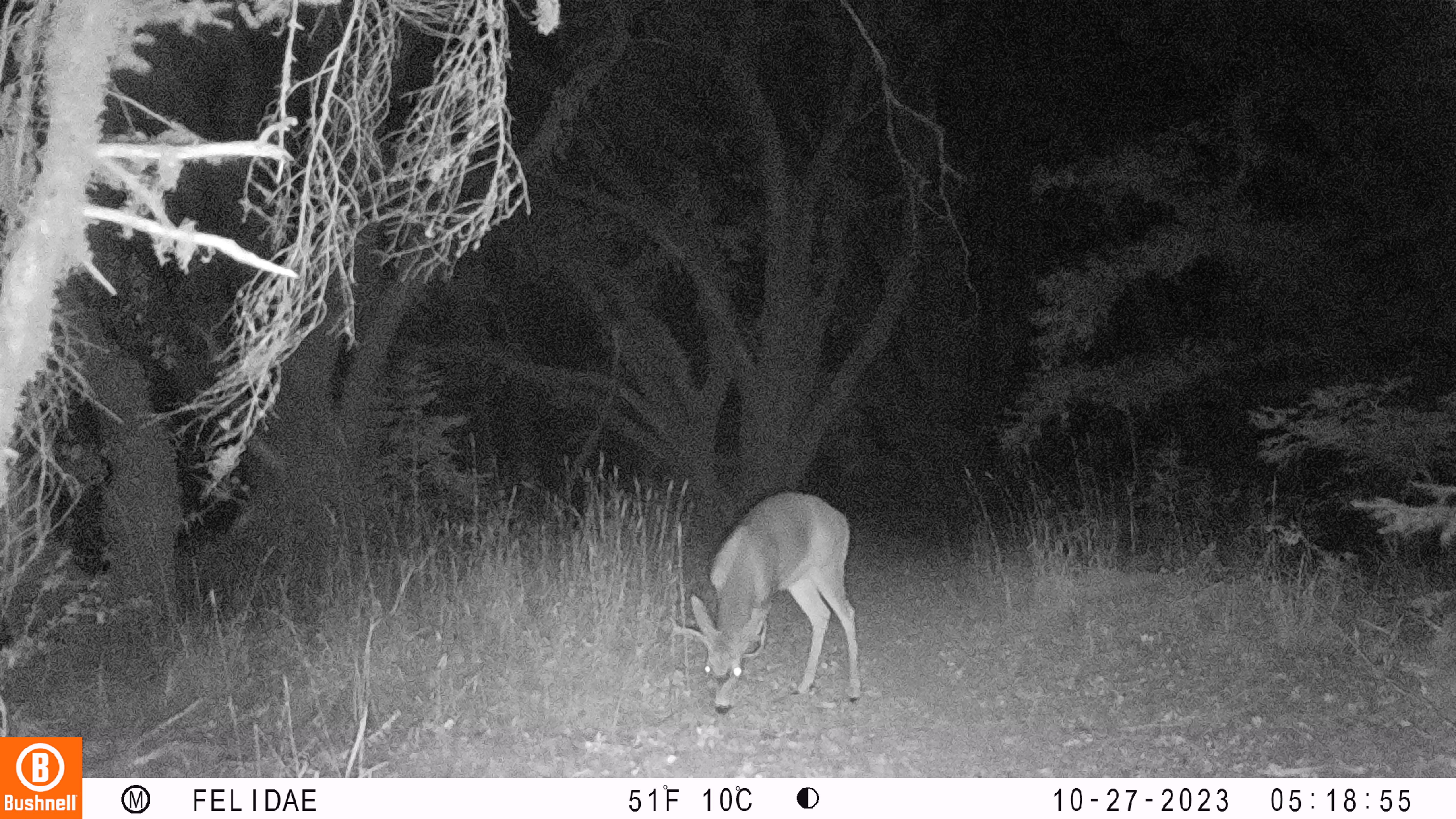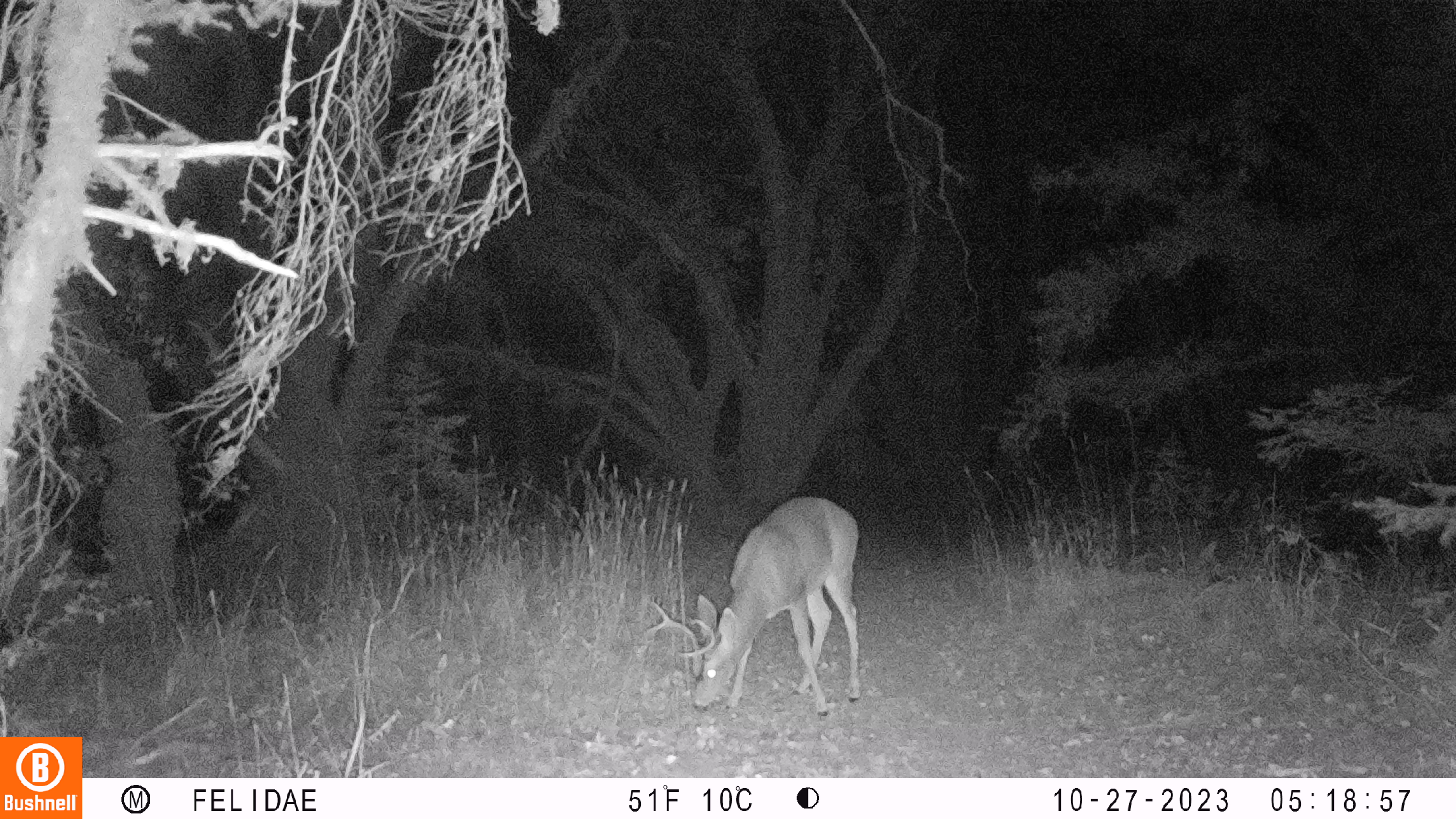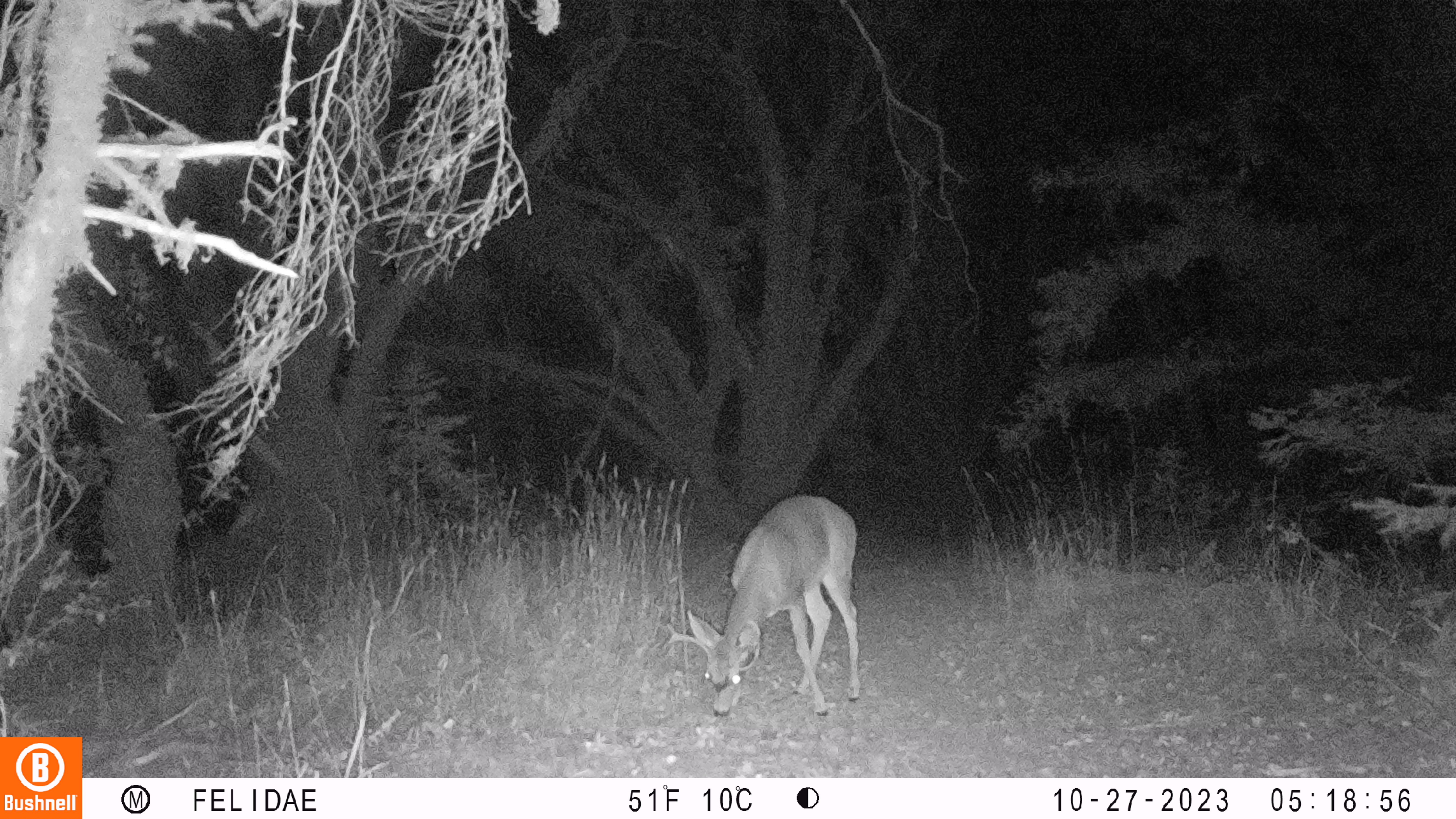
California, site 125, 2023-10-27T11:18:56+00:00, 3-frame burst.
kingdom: Animalia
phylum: Chordata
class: Mammalia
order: Artiodactyla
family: Cervidae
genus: Odocoileus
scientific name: Odocoileus hemionus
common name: mule deer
Mule deer (Odocoileus hemionus).